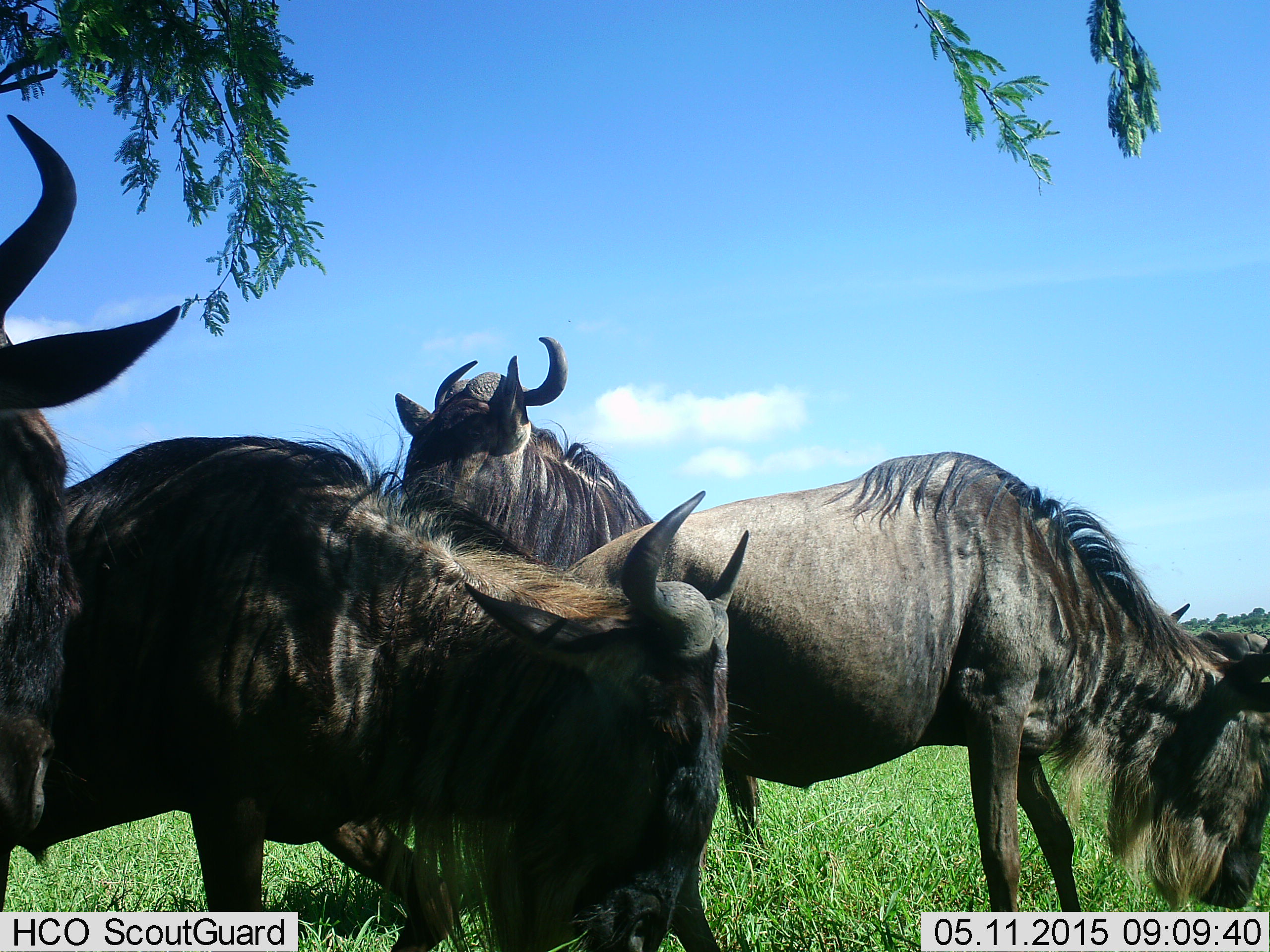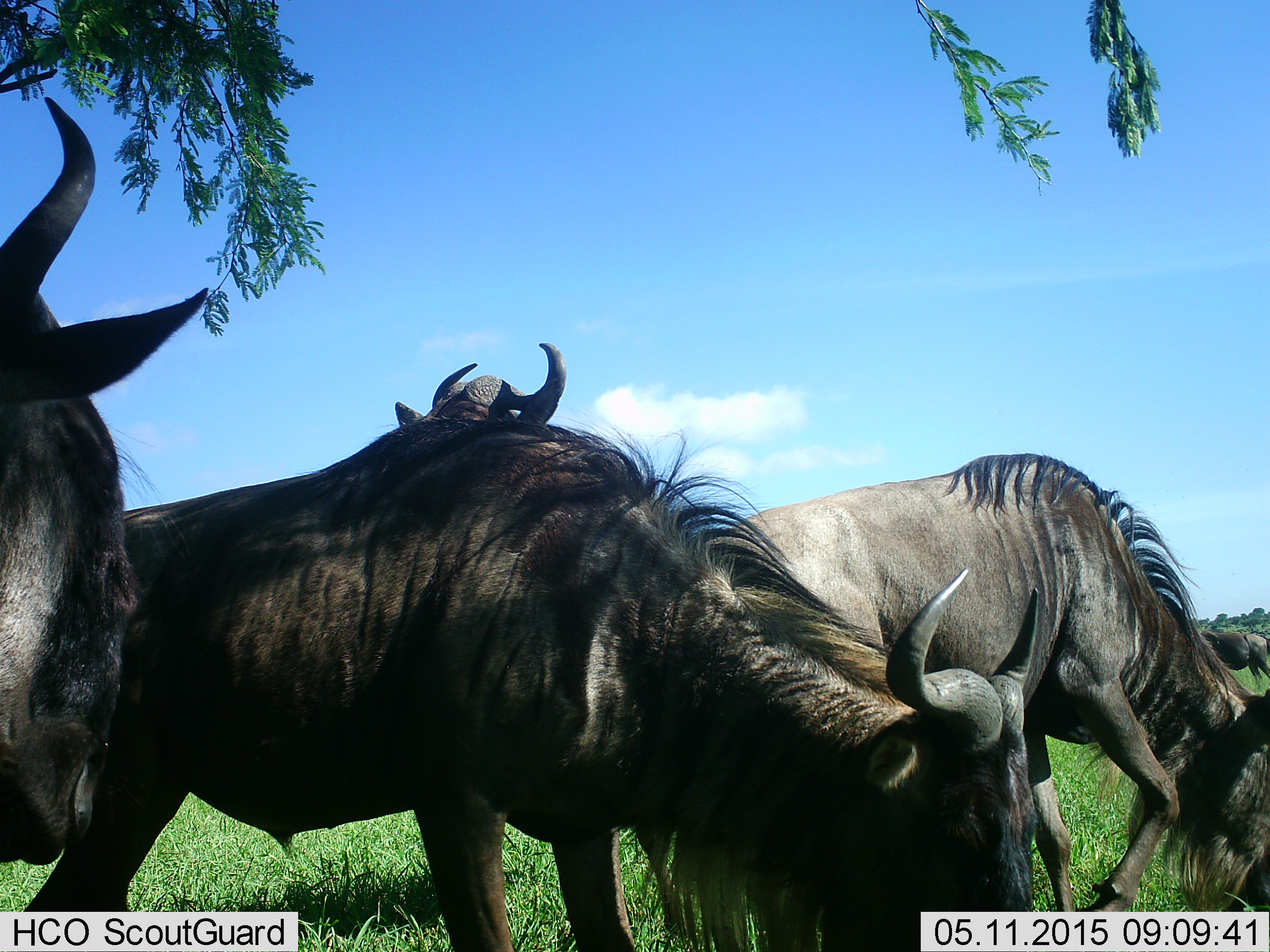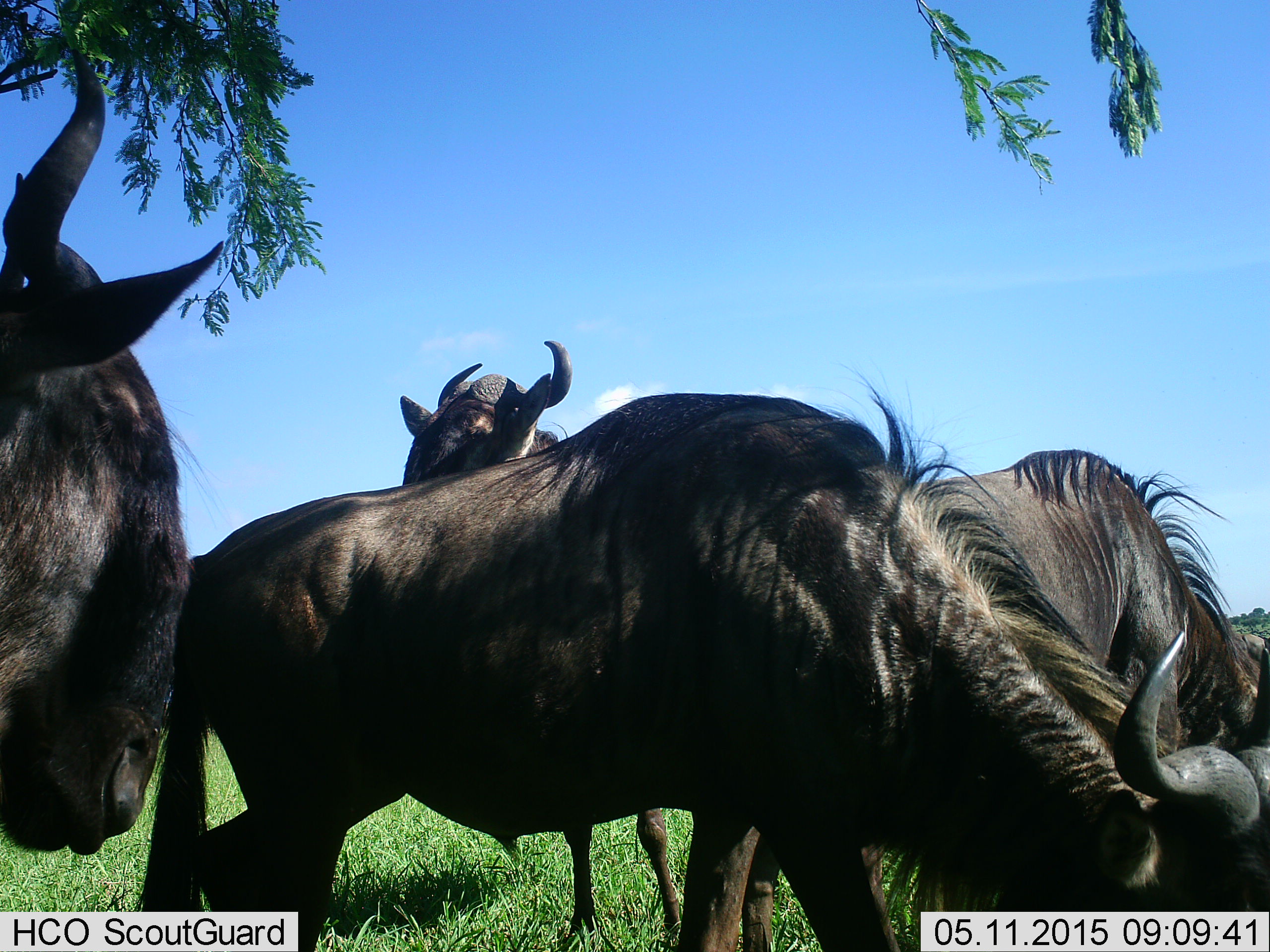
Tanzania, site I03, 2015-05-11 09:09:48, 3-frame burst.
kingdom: Animalia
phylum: Chordata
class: Mammalia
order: Artiodactyla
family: Bovidae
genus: Connochaetes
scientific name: Connochaetes taurinus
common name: blue wildebeest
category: wildebeest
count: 5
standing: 60%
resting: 0%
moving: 20%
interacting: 0%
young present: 0%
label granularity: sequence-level